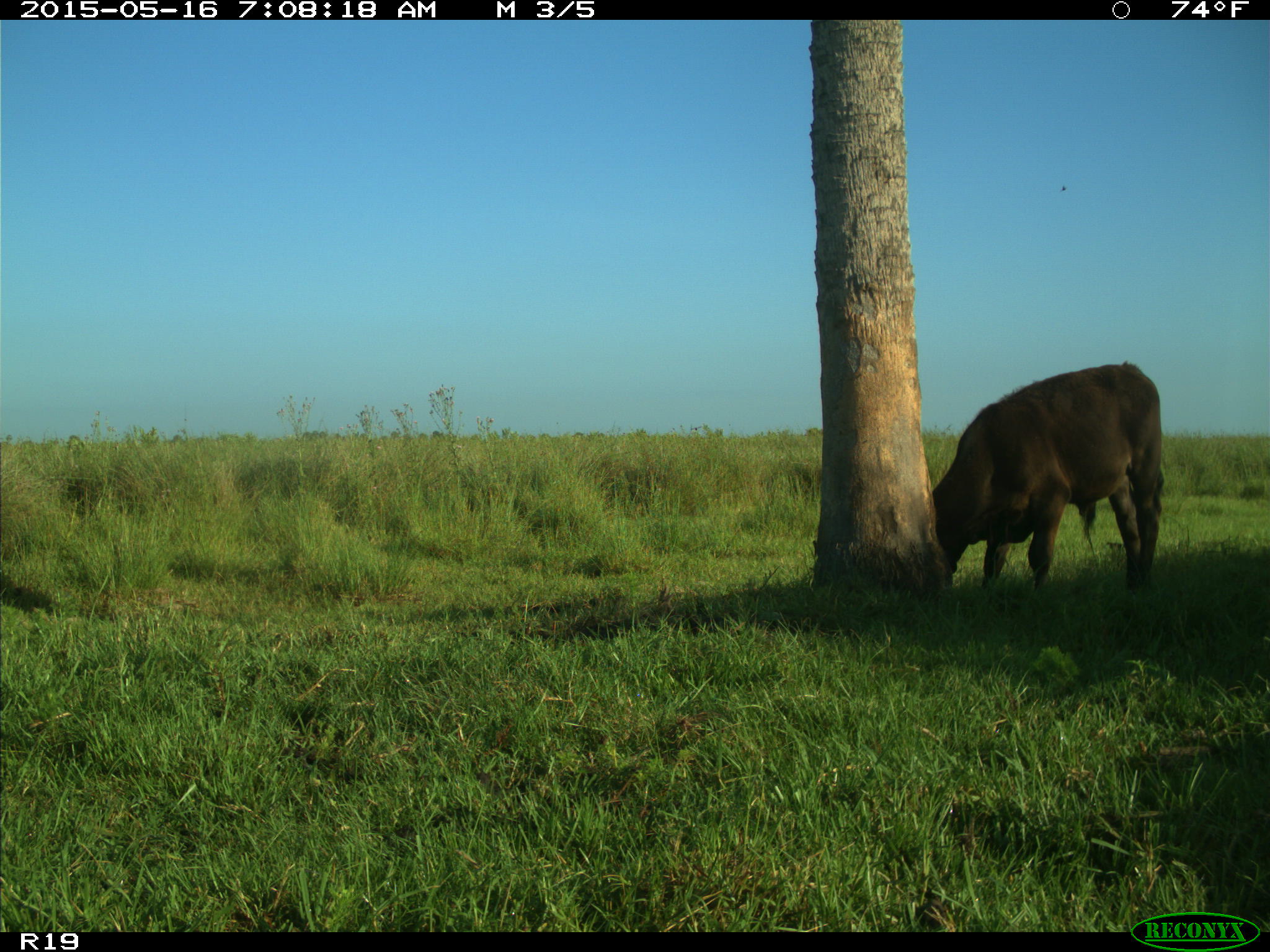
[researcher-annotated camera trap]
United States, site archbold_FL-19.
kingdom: Animalia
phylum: Chordata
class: Mammalia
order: Artiodactyla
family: Bovidae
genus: Bos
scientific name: Bos taurus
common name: domestic cow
Bos taurus (domestic cow).